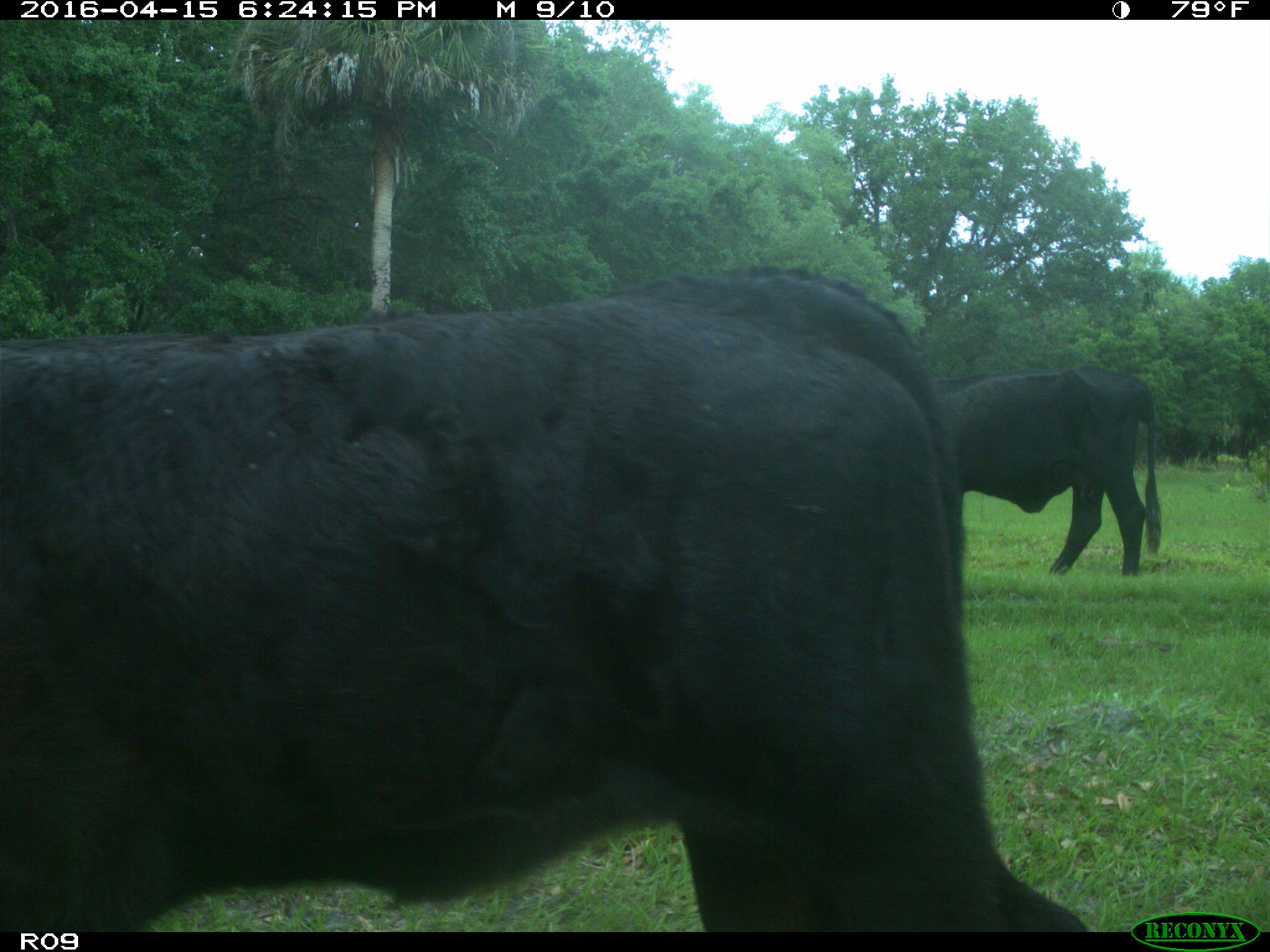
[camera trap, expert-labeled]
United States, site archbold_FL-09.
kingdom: Animalia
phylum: Chordata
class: Mammalia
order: Artiodactyla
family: Bovidae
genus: Bos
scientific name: Bos taurus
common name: domestic cow